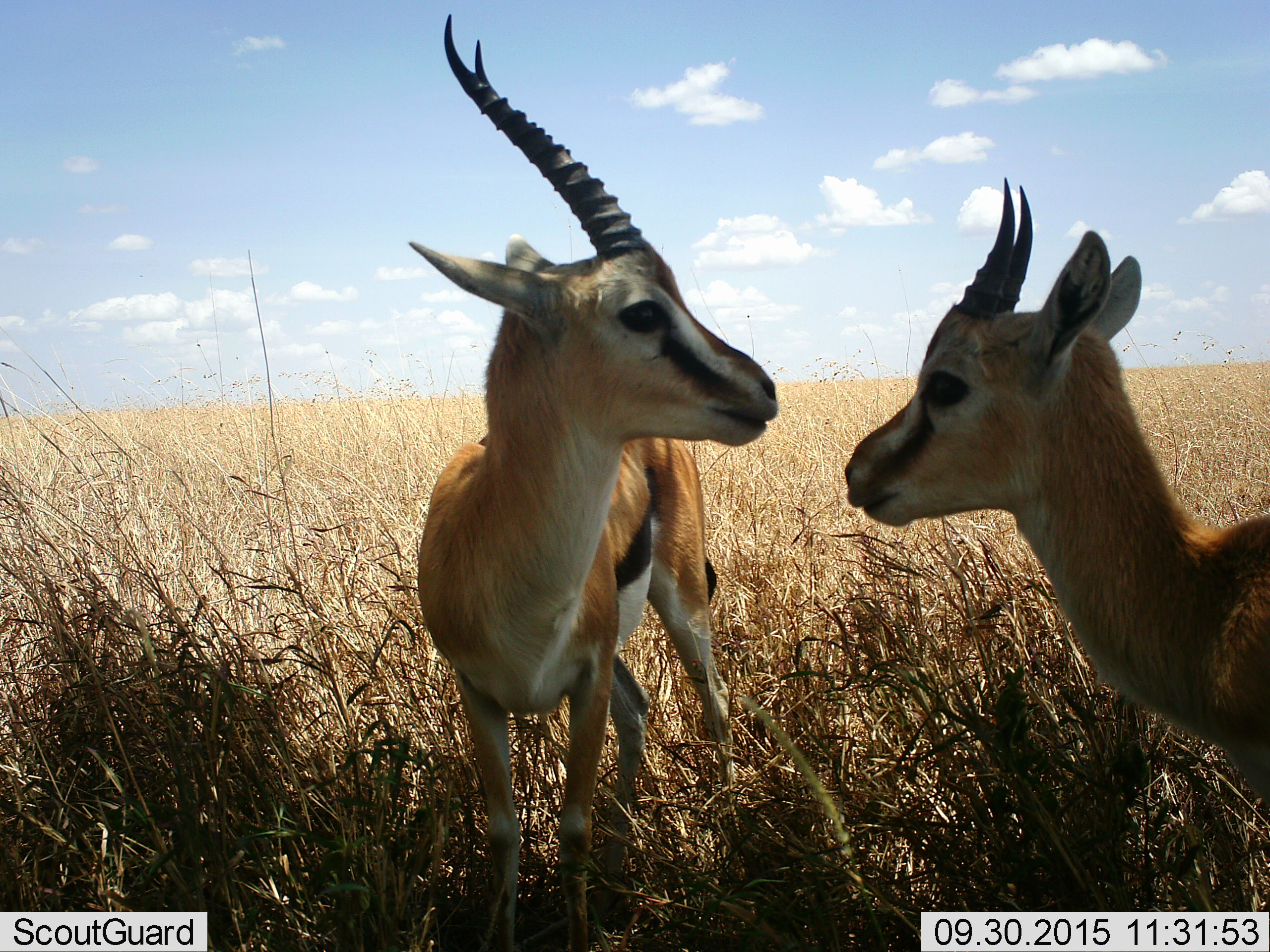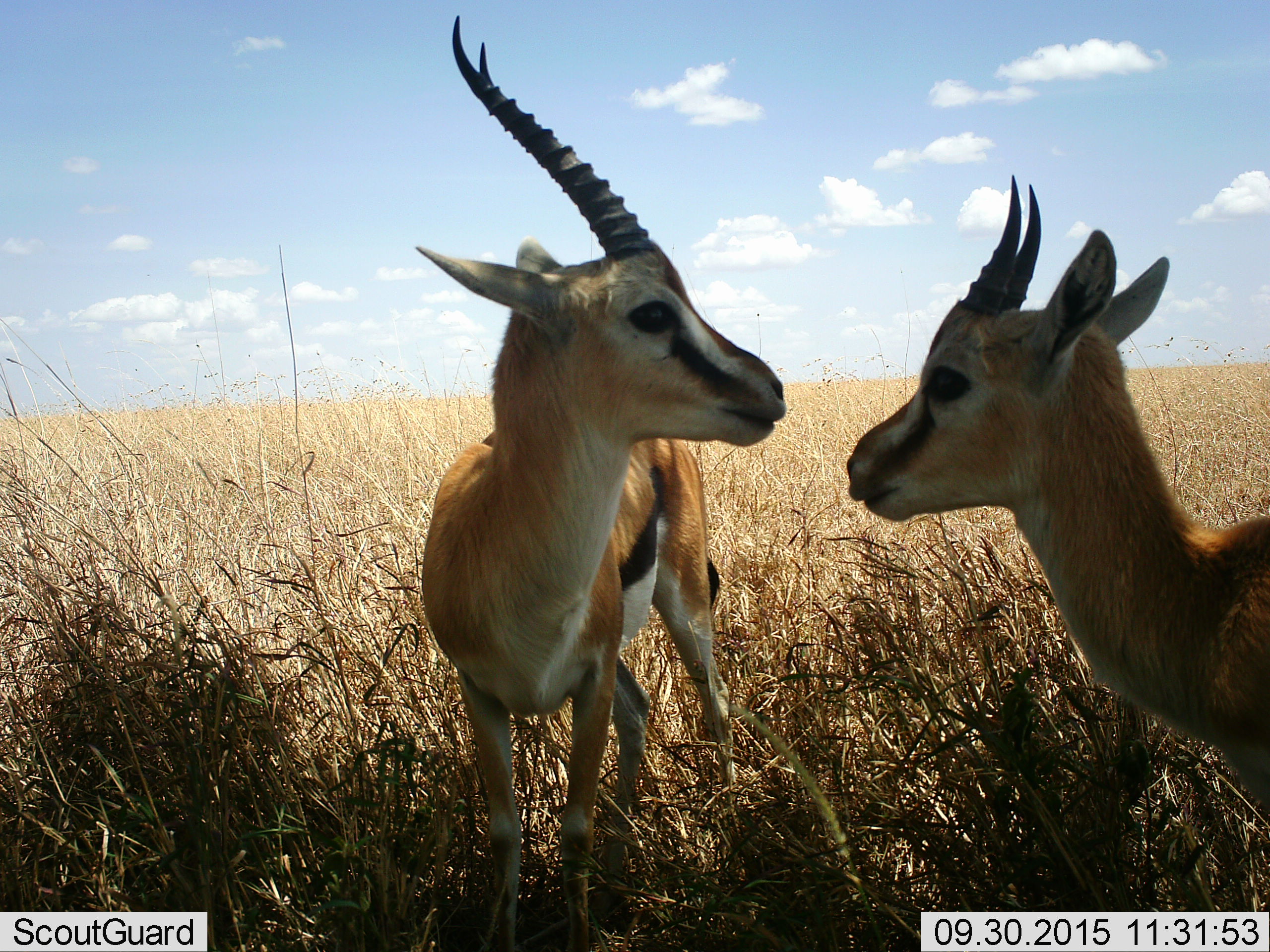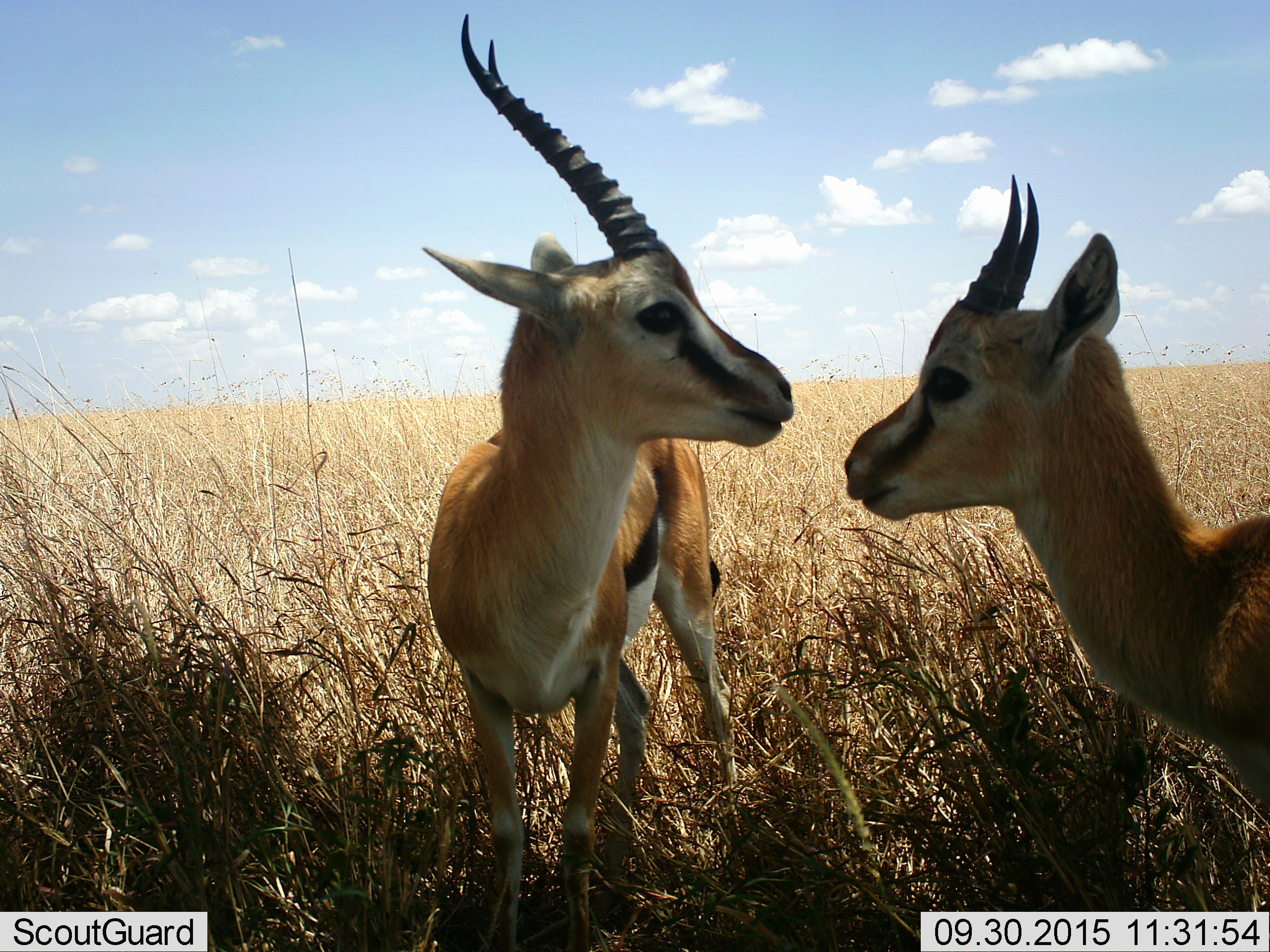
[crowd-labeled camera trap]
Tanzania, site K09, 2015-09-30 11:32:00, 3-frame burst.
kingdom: Animalia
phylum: Chordata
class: Mammalia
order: Artiodactyla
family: Bovidae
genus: Eudorcas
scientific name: Eudorcas thomsonii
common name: thomson's gazelle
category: gazellethomsons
Gazellethomsons (thomson's gazelle) (Eudorcas thomsonii), count 2. Behavior (volunteer vote fractions): standing 89%, resting 0%, moving 0%, interacting 44%. Young present (vote fraction): 33%. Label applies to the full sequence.